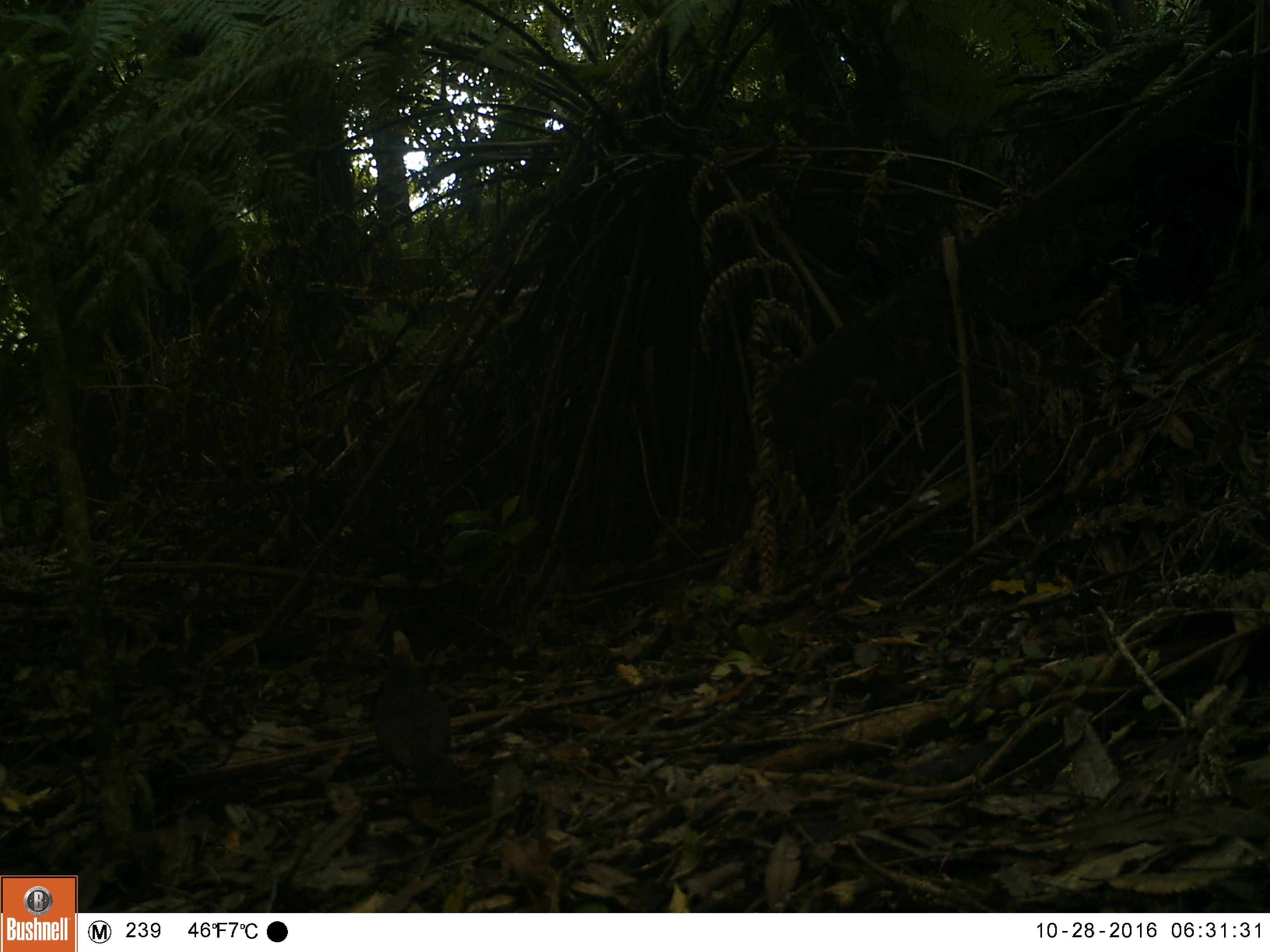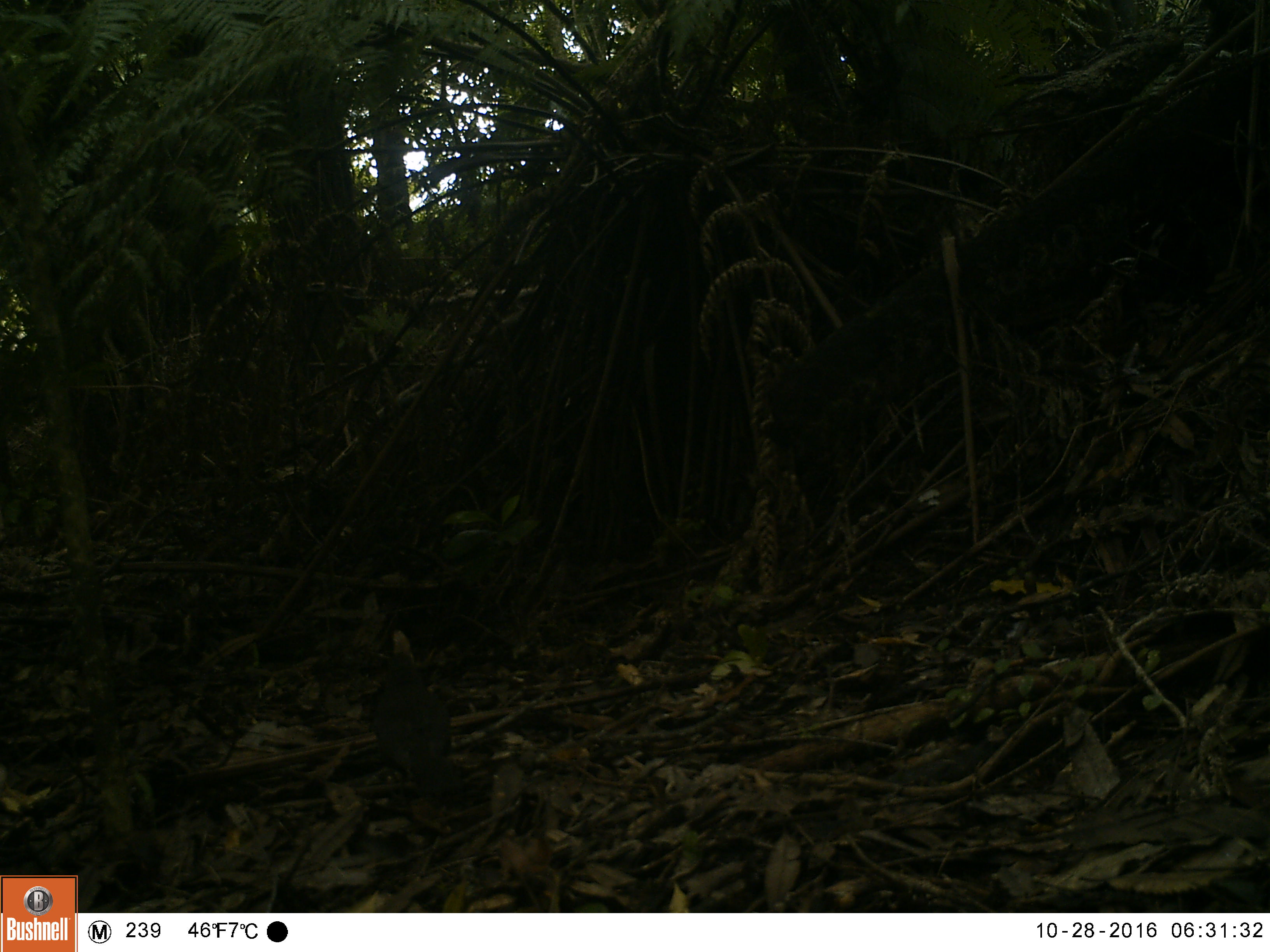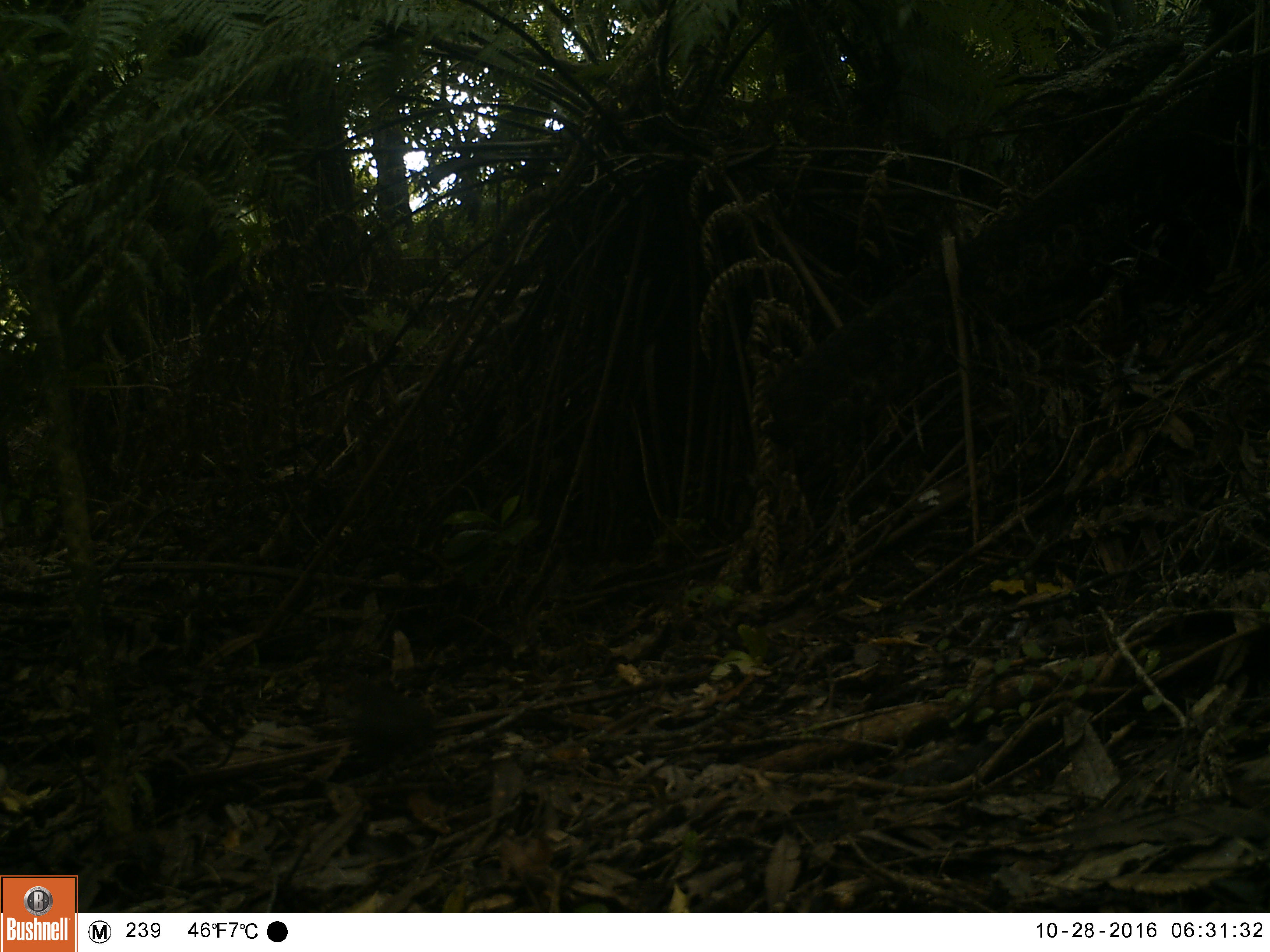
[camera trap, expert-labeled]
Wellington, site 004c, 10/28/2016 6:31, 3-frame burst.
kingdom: Animalia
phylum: Chordata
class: Aves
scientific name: Aves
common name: bird